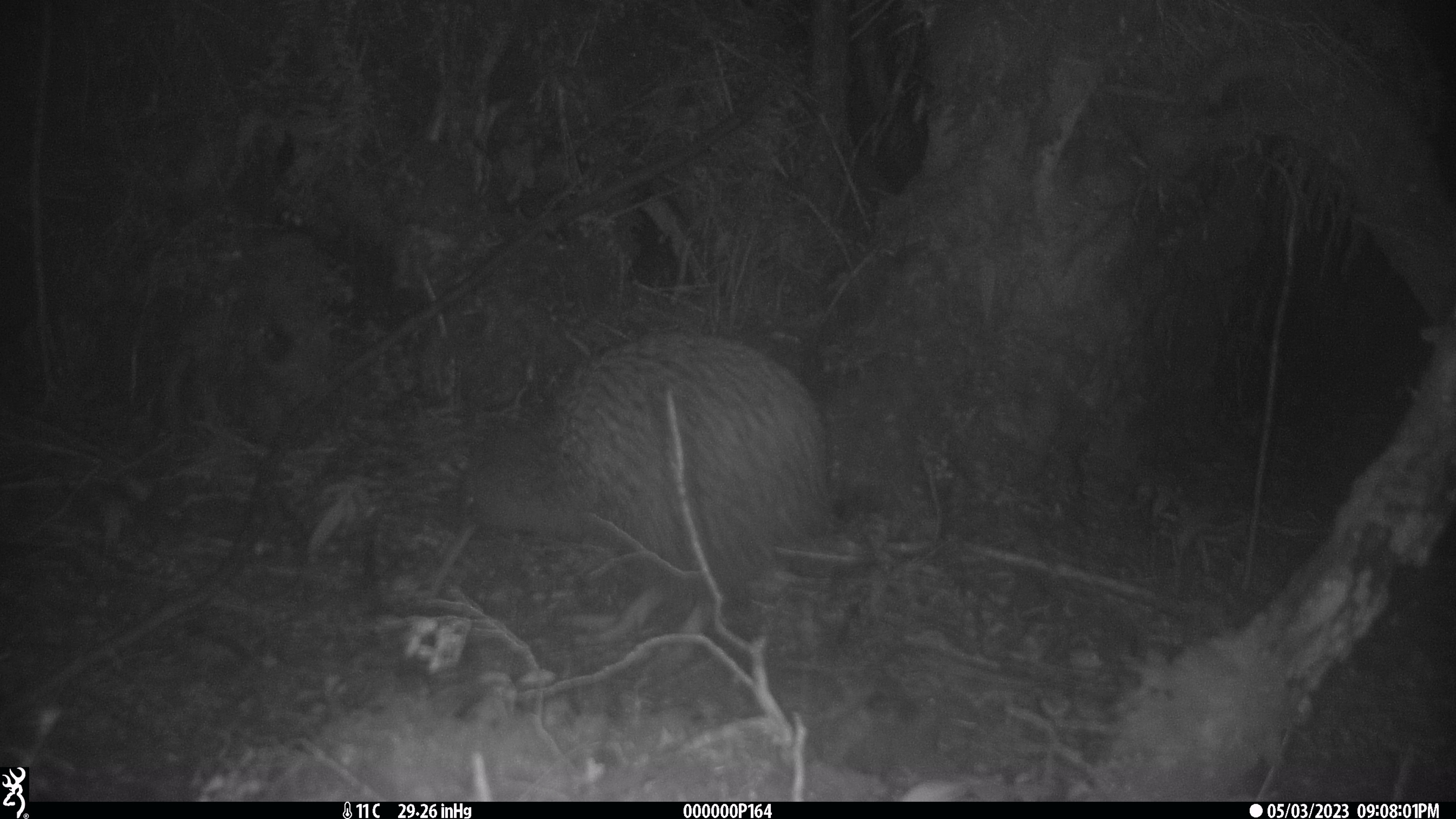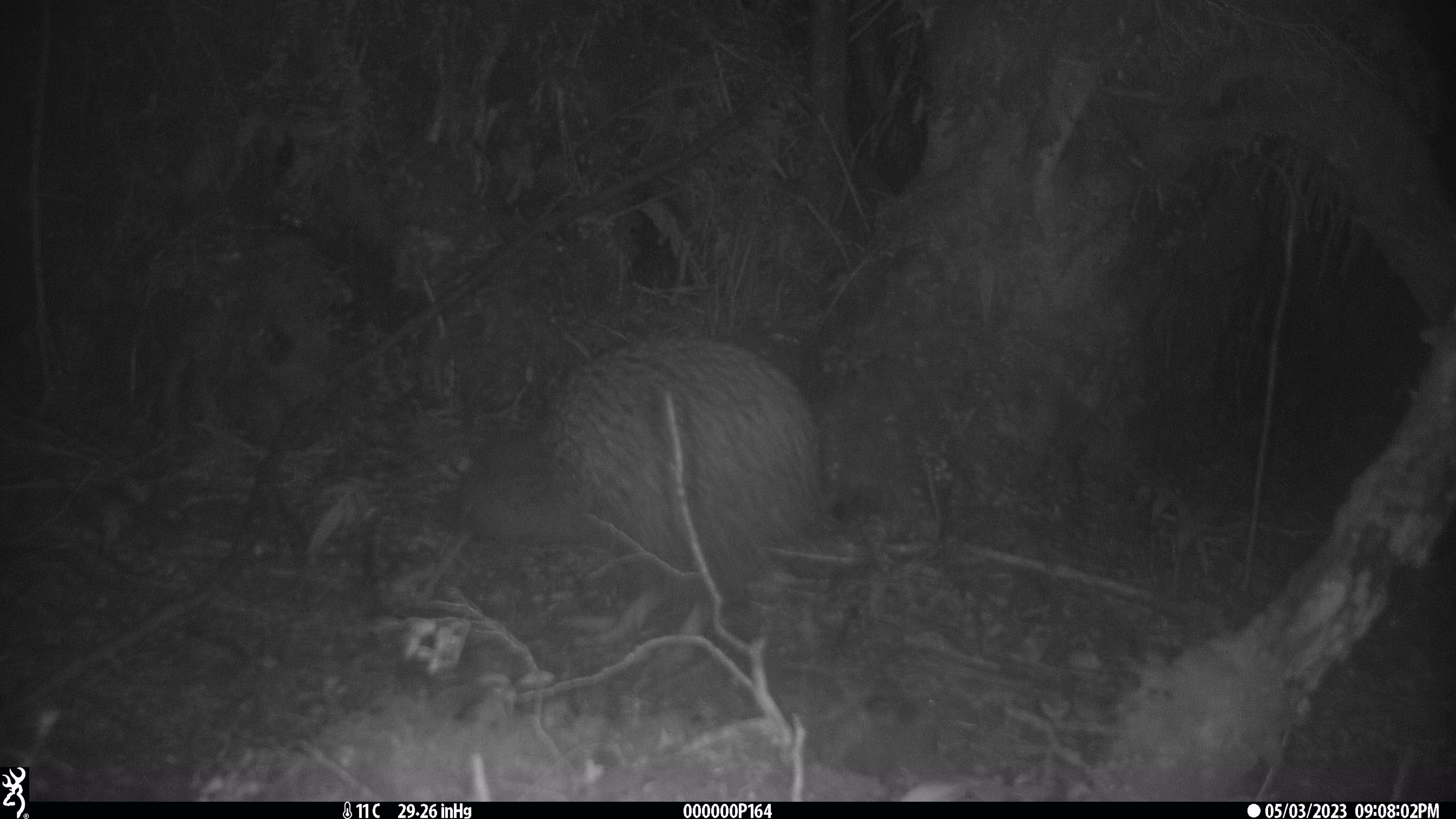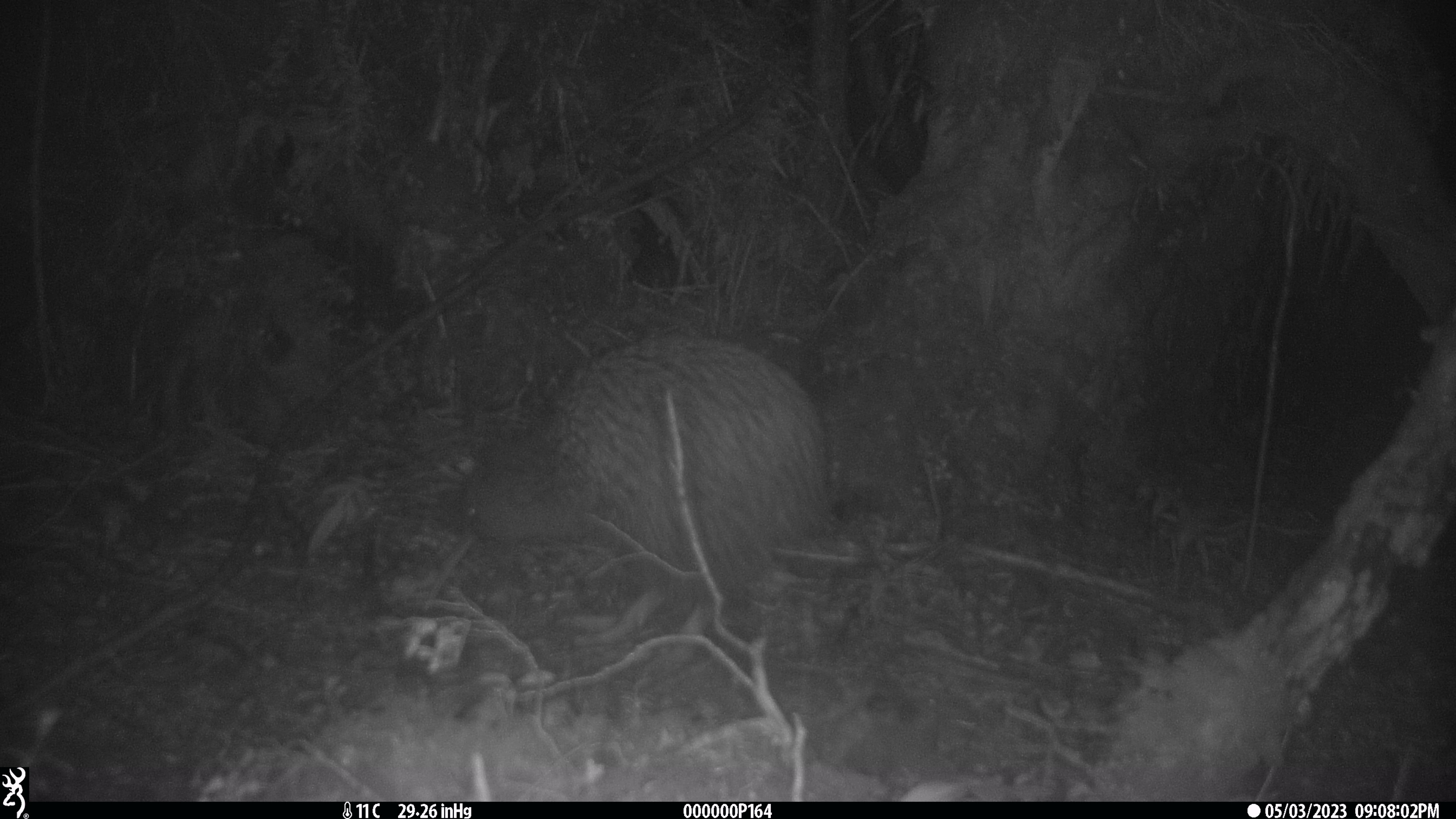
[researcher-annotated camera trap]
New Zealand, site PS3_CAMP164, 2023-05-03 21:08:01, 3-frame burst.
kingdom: Animalia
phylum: Chordata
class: Aves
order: Apterygiformes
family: Apterygidae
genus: Apteryx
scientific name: Apteryx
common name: kiwi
Kiwi (Apteryx).